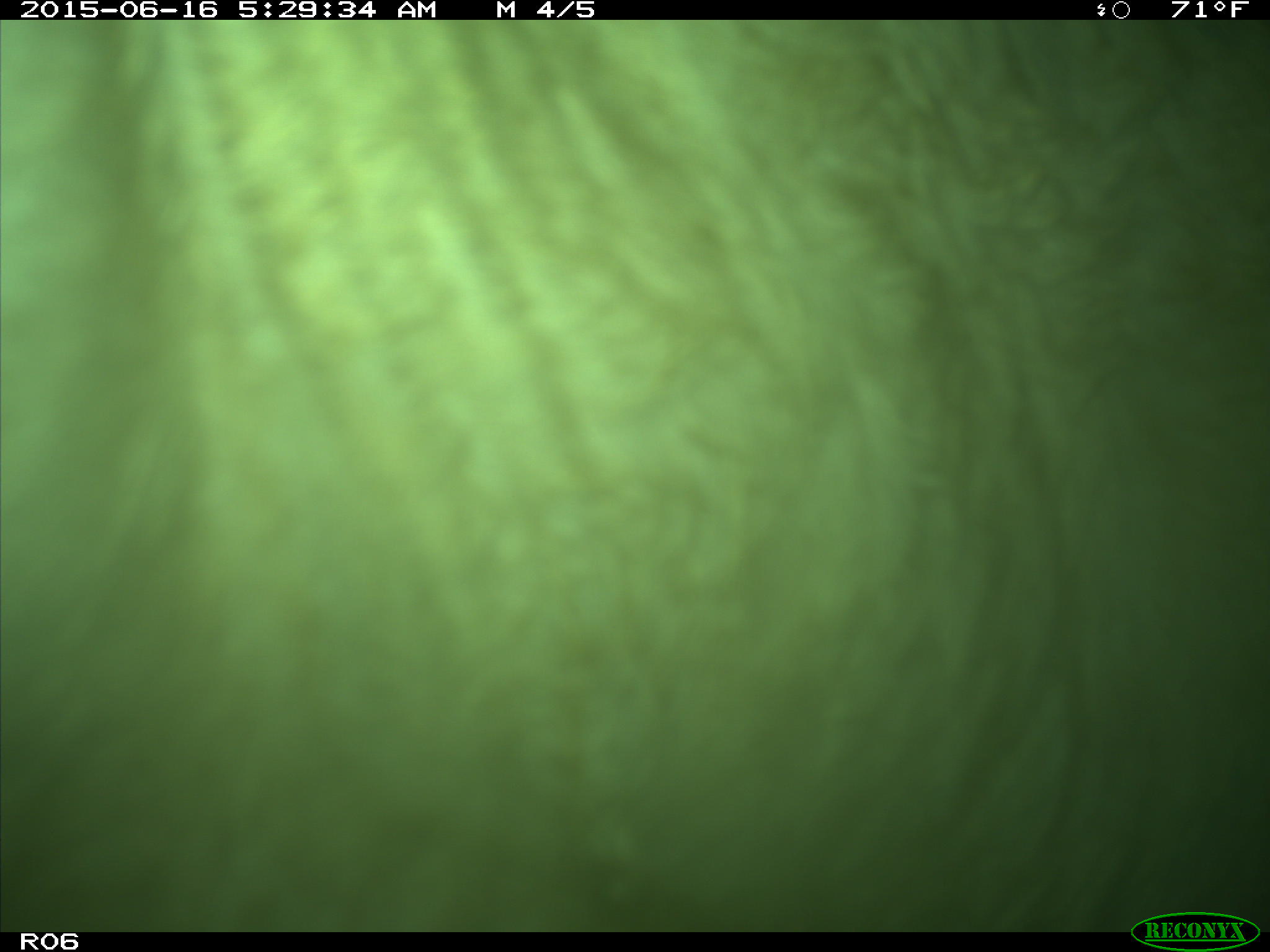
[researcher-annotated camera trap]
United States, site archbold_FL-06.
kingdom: Animalia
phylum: Chordata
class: Mammalia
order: Artiodactyla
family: Bovidae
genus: Bos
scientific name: Bos taurus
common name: domestic cow